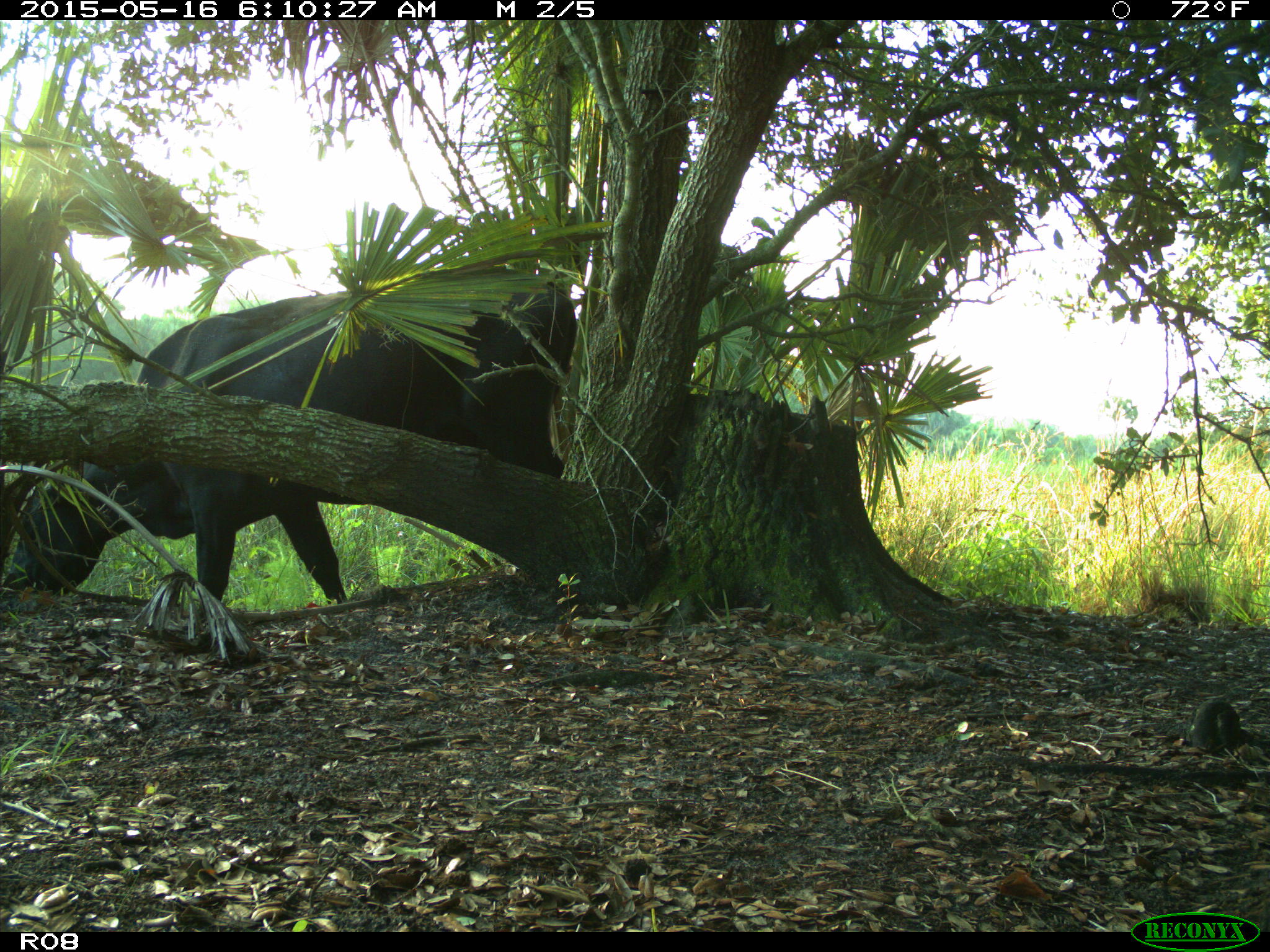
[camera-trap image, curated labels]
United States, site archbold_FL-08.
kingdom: Animalia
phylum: Chordata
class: Mammalia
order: Artiodactyla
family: Bovidae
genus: Bos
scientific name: Bos taurus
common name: domestic cow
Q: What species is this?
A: Bos taurus (domestic cow).